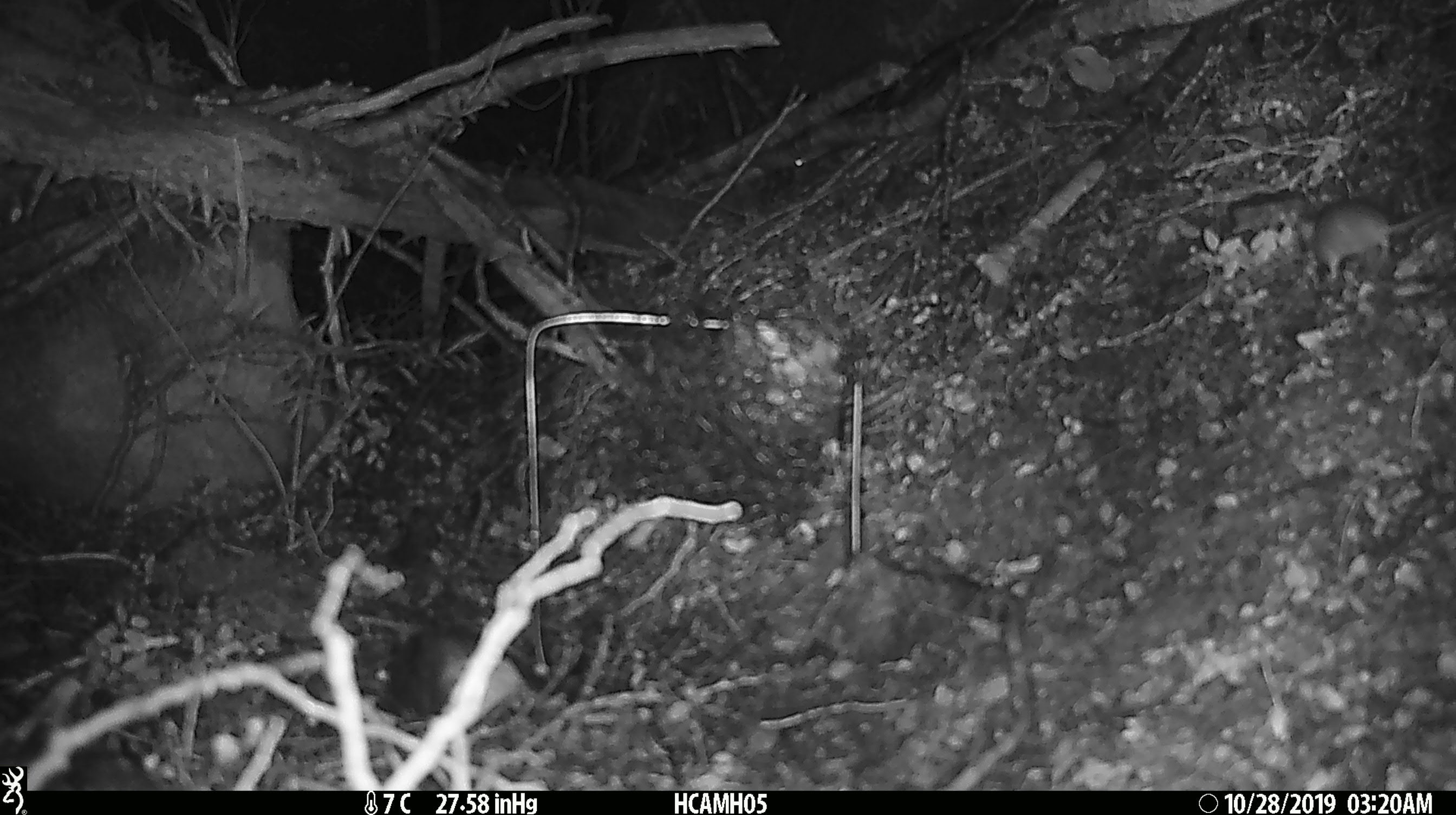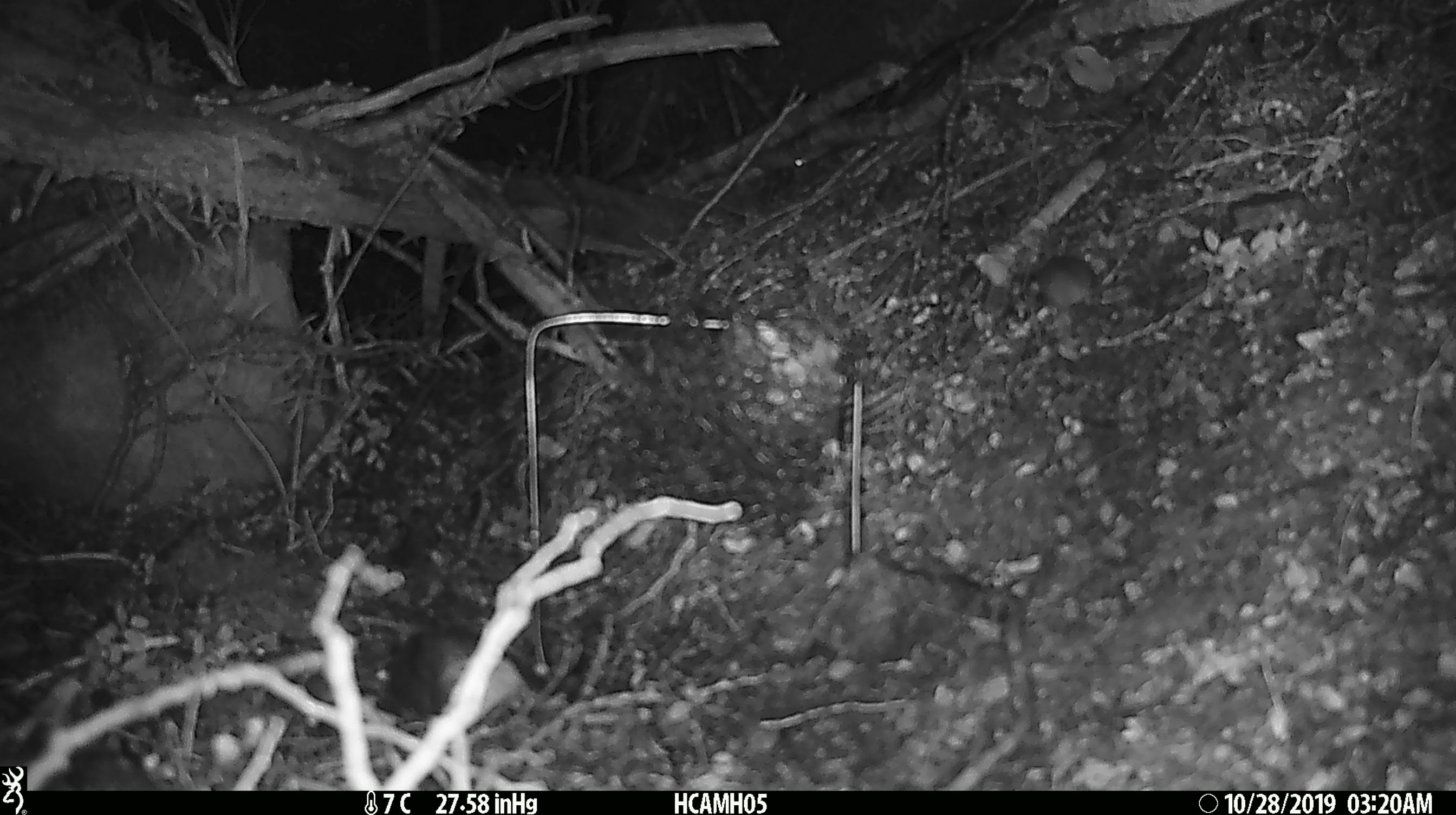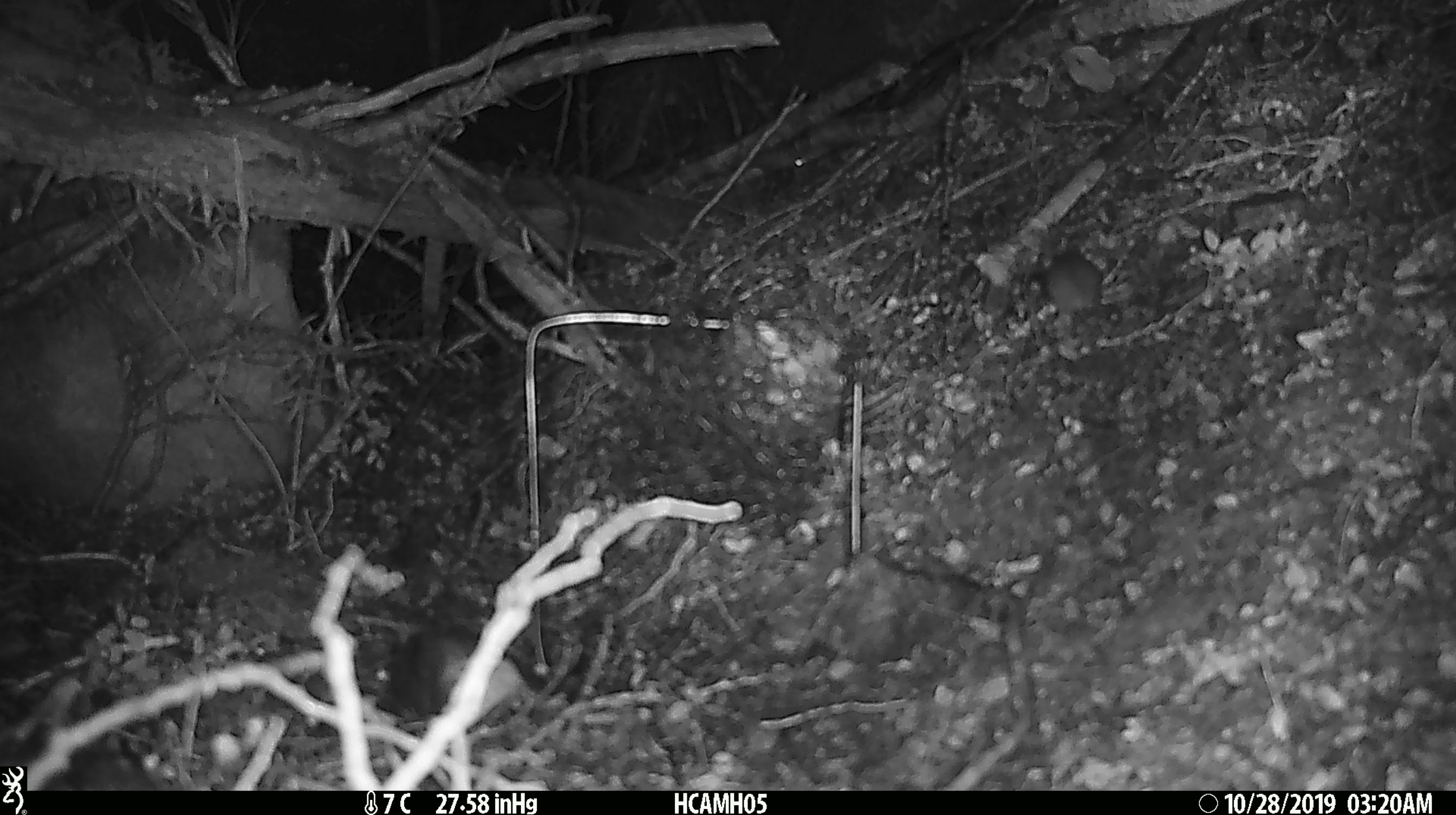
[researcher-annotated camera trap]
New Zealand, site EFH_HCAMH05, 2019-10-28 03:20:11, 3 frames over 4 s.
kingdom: Animalia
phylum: Chordata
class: Mammalia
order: Rodentia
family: Muridae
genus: Mus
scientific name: Mus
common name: mouse